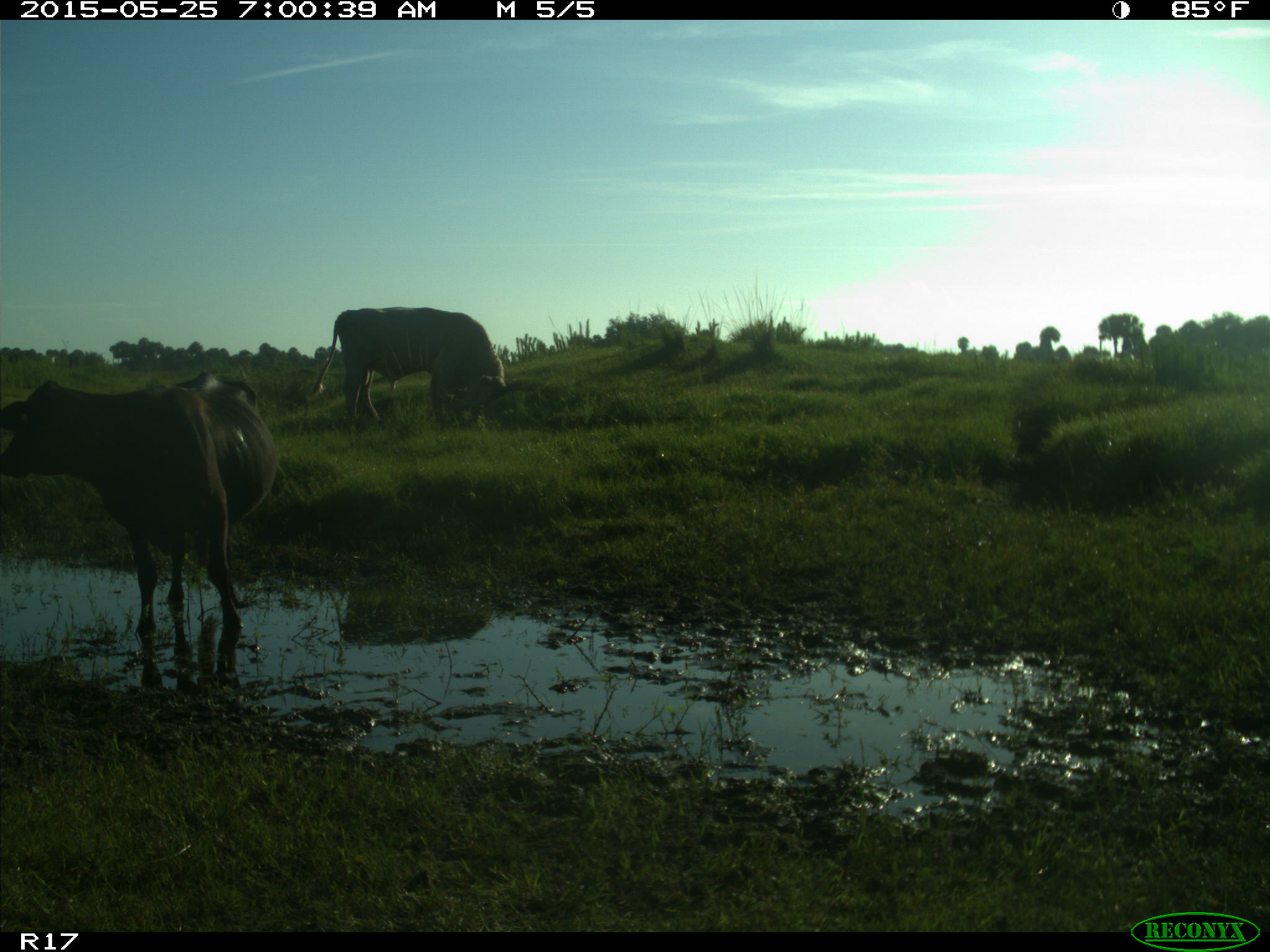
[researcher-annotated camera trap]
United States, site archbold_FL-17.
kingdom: Animalia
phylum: Chordata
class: Mammalia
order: Artiodactyla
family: Bovidae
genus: Bos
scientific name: Bos taurus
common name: domestic cow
Bos taurus (domestic cow).